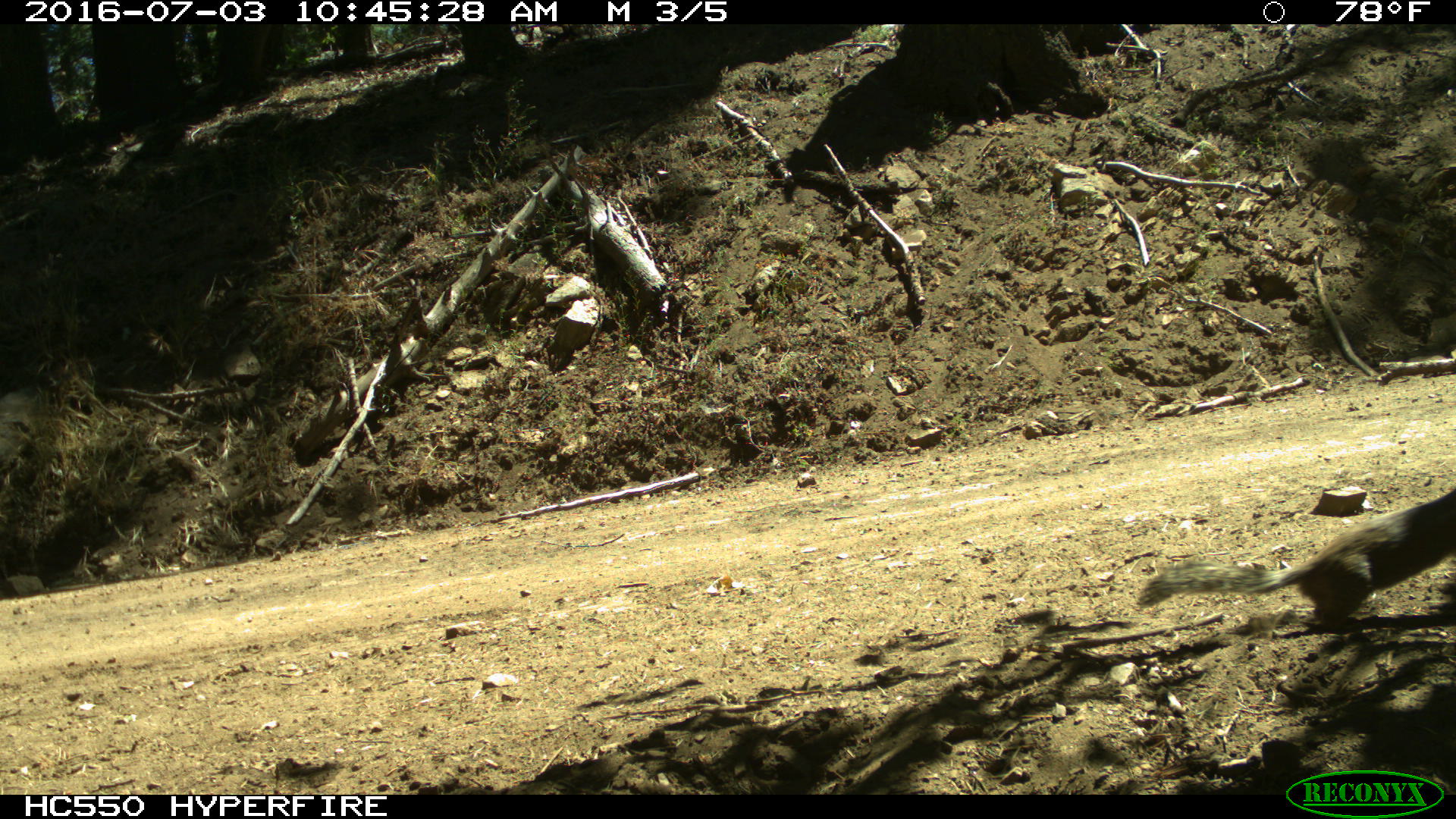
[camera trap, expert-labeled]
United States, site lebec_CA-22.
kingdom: Animalia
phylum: Chordata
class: Mammalia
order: Rodentia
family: Sciuridae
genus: Otospermophilus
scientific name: Otospermophilus beecheyi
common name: california ground squirrel